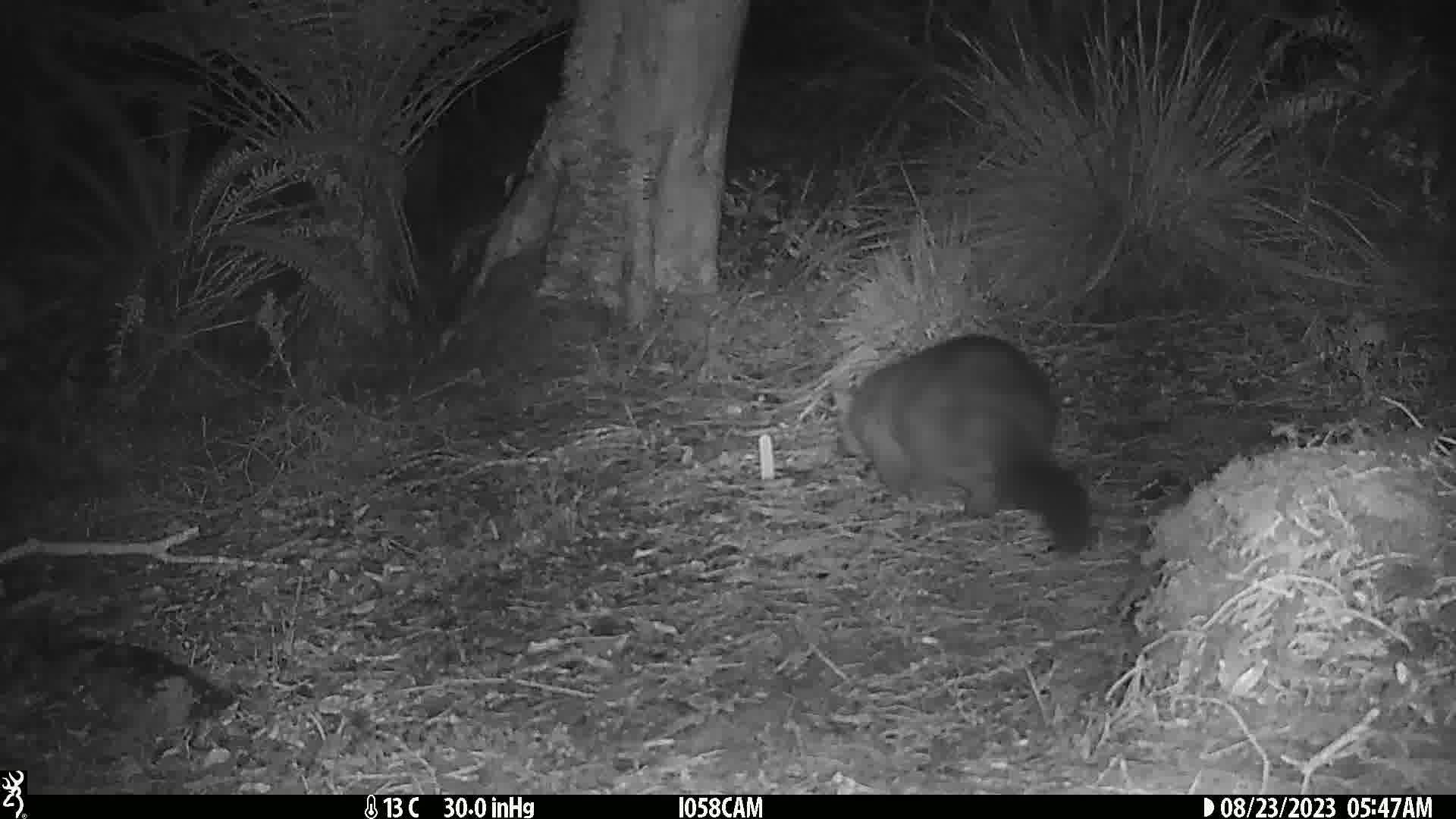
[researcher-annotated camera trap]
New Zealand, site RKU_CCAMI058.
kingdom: Animalia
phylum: Chordata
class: Mammalia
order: Diprotodontia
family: Phalangeridae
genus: Trichosurus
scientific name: Trichosurus vulpecula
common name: common brushtail possum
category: possum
Possum (common brushtail possum) (Trichosurus vulpecula).